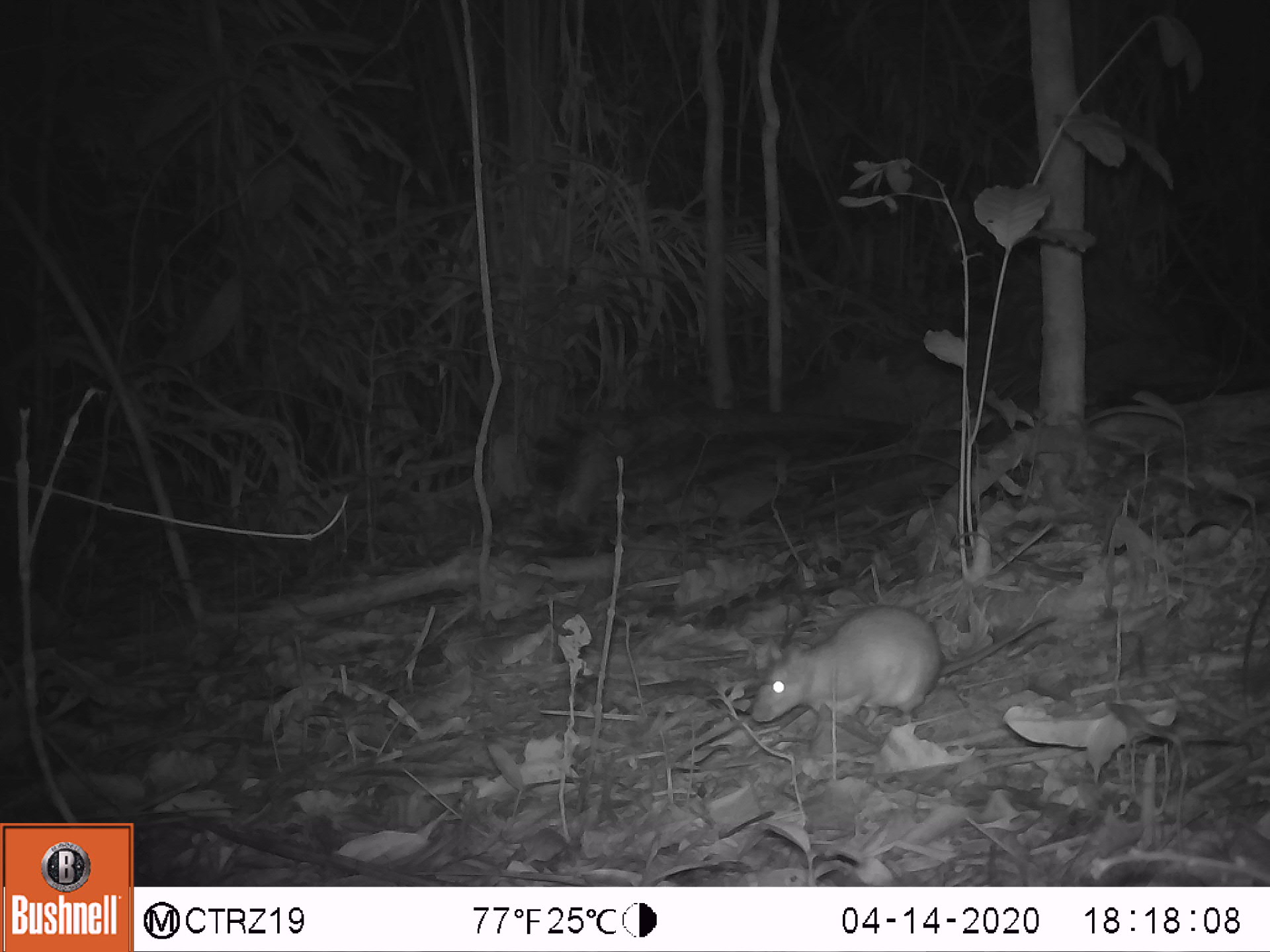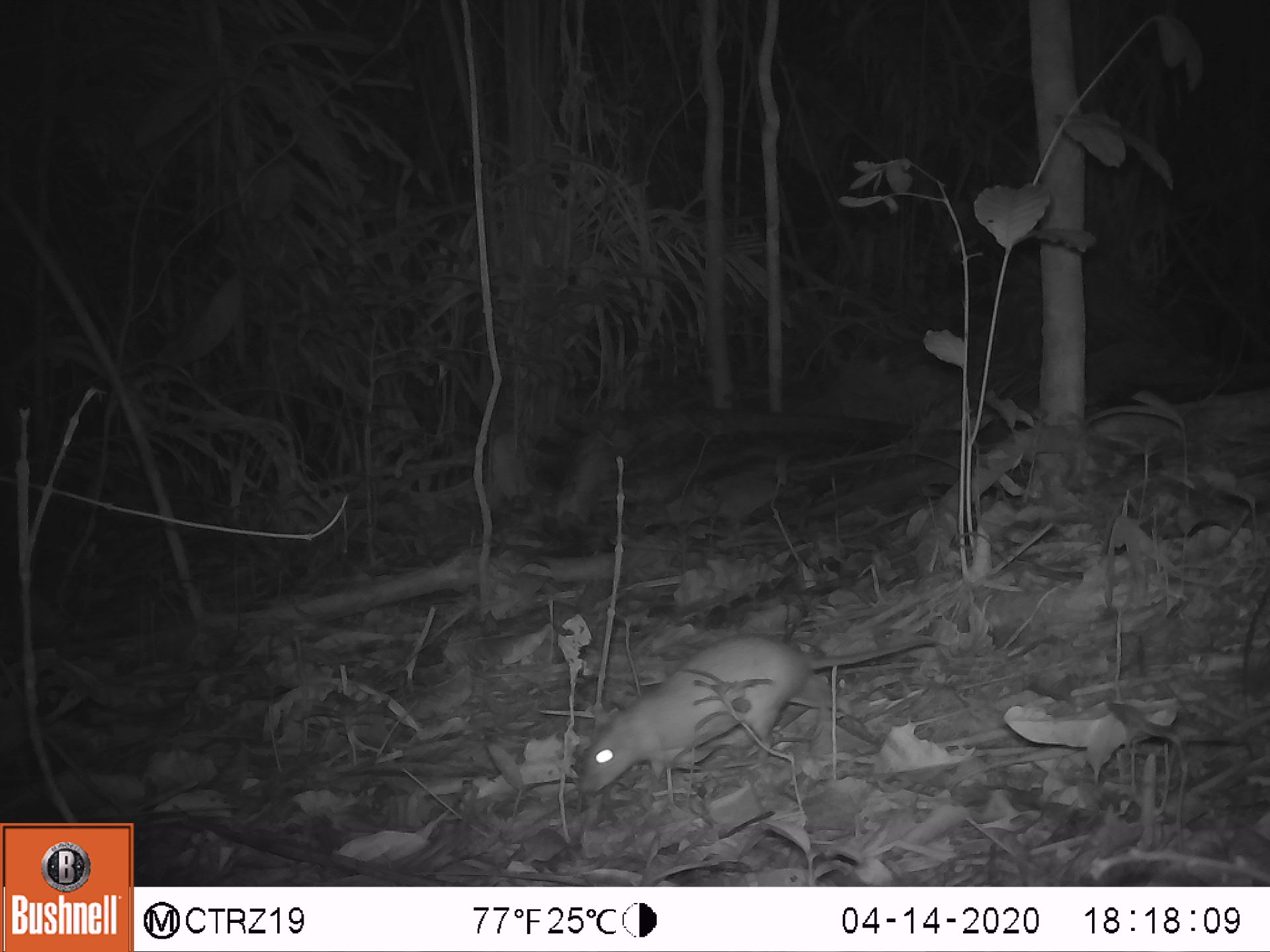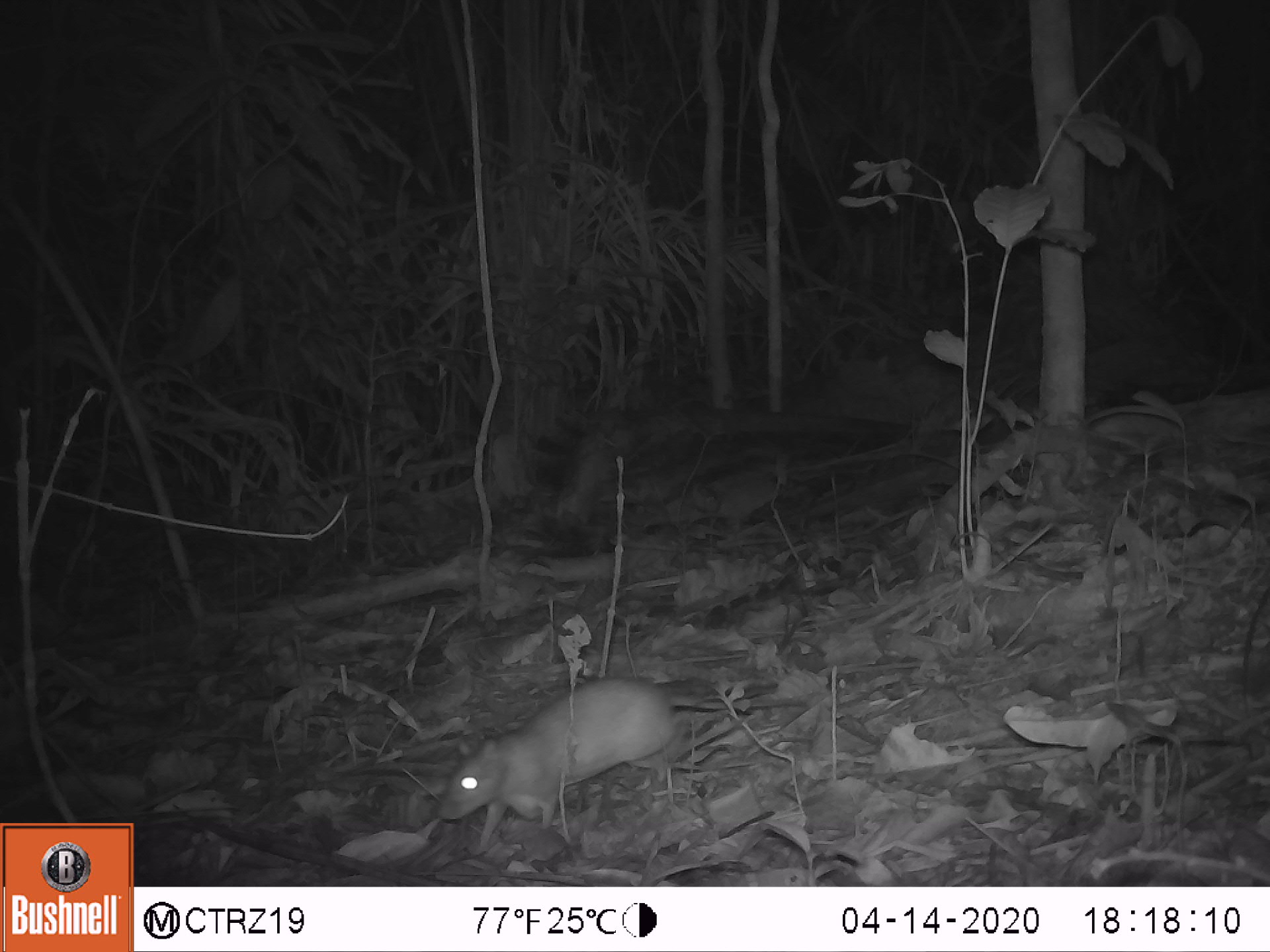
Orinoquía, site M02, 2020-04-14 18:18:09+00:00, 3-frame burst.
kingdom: Animalia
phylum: Chordata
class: Mammalia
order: Rodentia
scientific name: Rodentia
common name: rodent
Rodent (Rodentia).